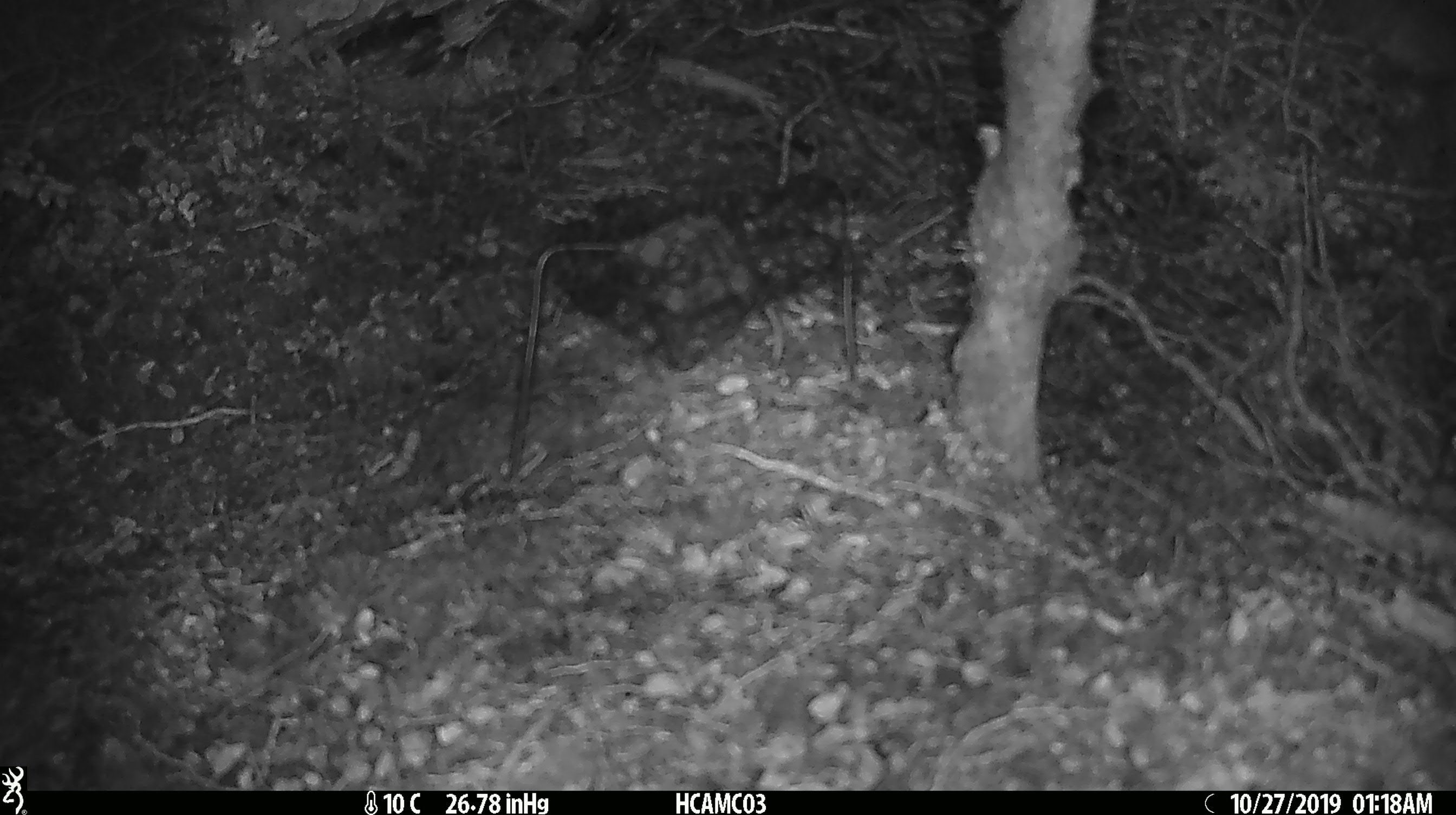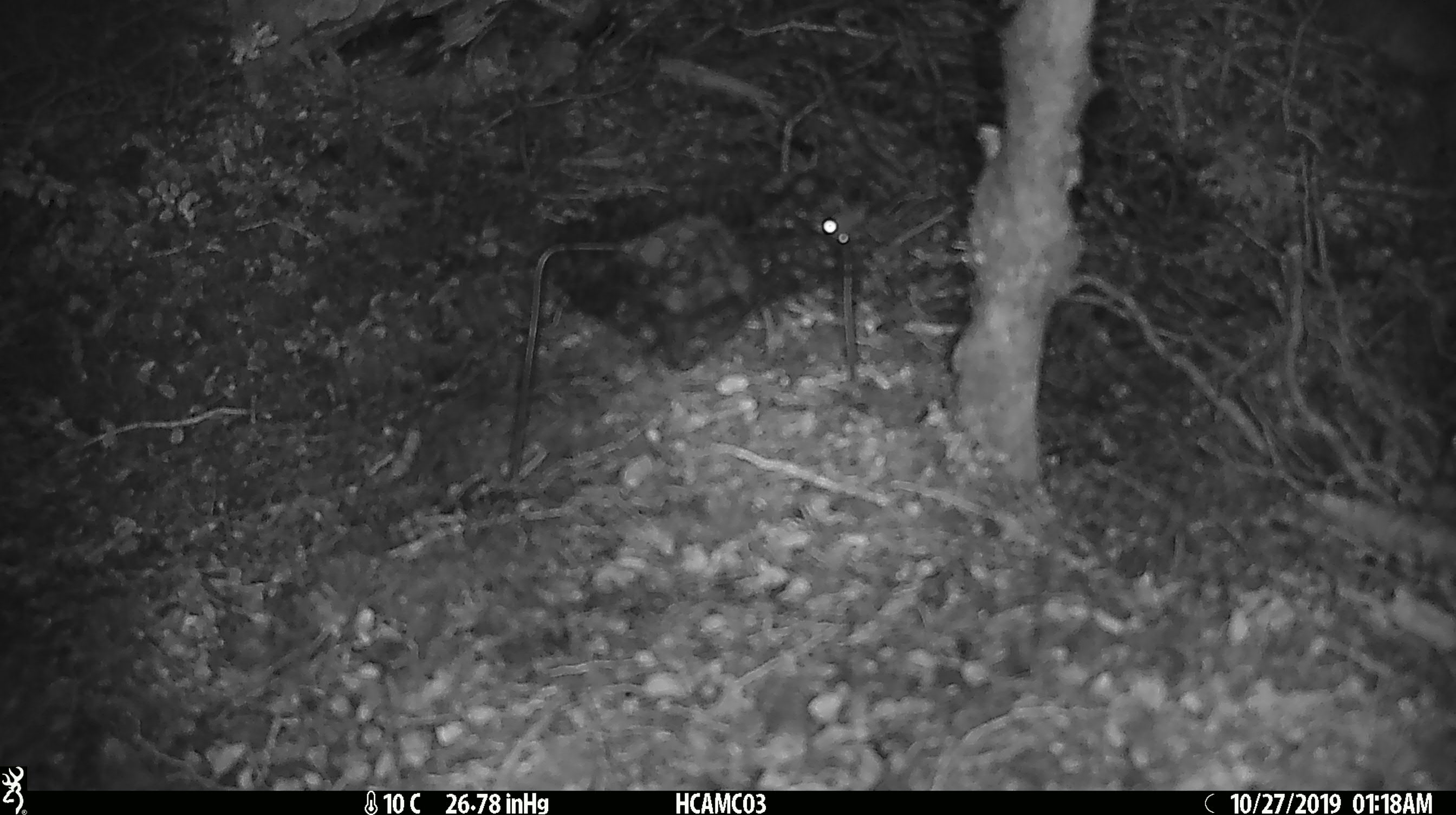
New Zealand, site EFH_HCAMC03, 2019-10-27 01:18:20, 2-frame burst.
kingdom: Animalia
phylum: Chordata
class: Mammalia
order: Rodentia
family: Muridae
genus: Mus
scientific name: Mus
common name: mouse